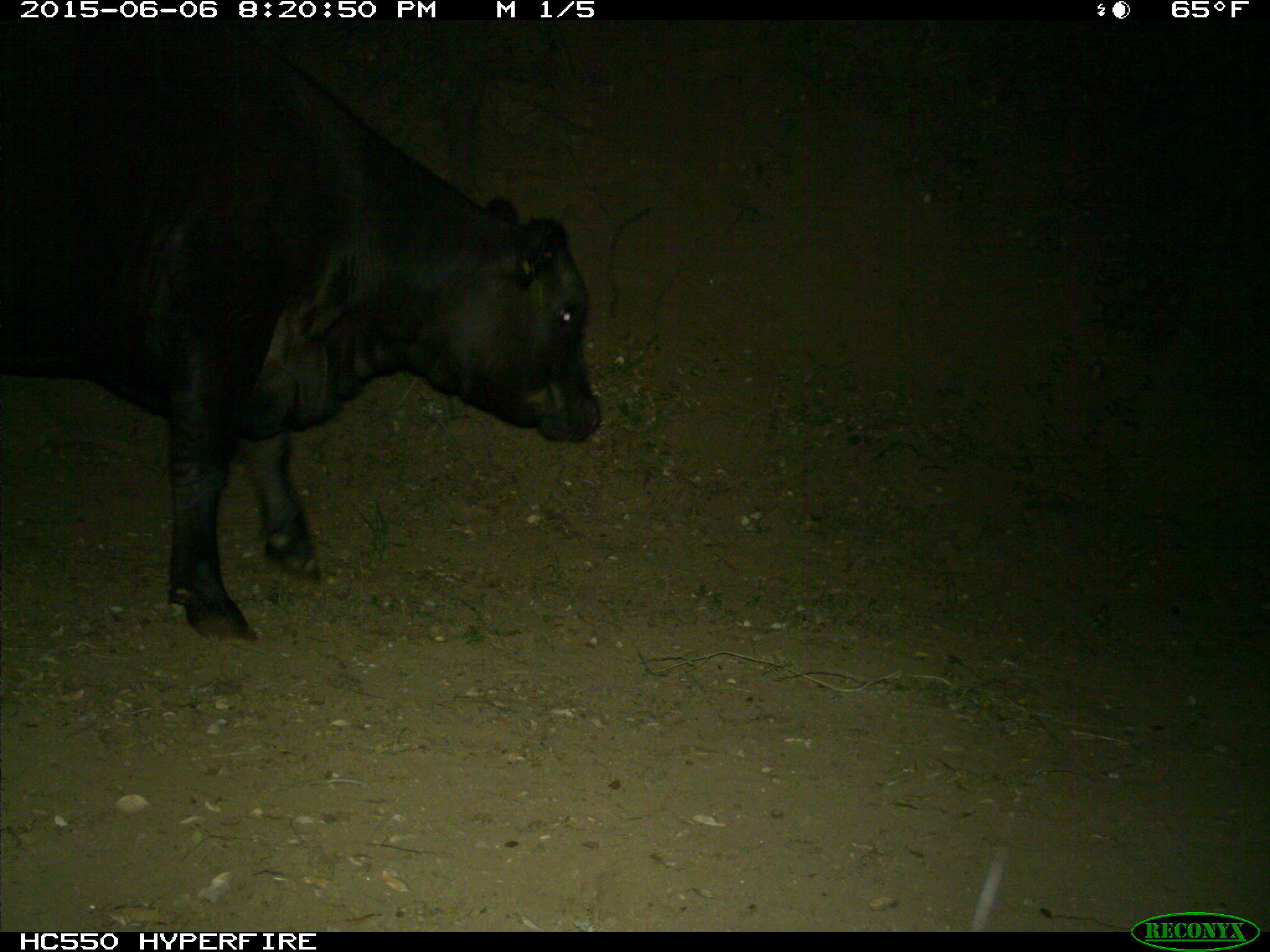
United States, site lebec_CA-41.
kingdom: Animalia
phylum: Chordata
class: Mammalia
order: Artiodactyla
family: Bovidae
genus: Bos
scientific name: Bos taurus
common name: domestic cow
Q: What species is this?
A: Bos taurus (domestic cow).